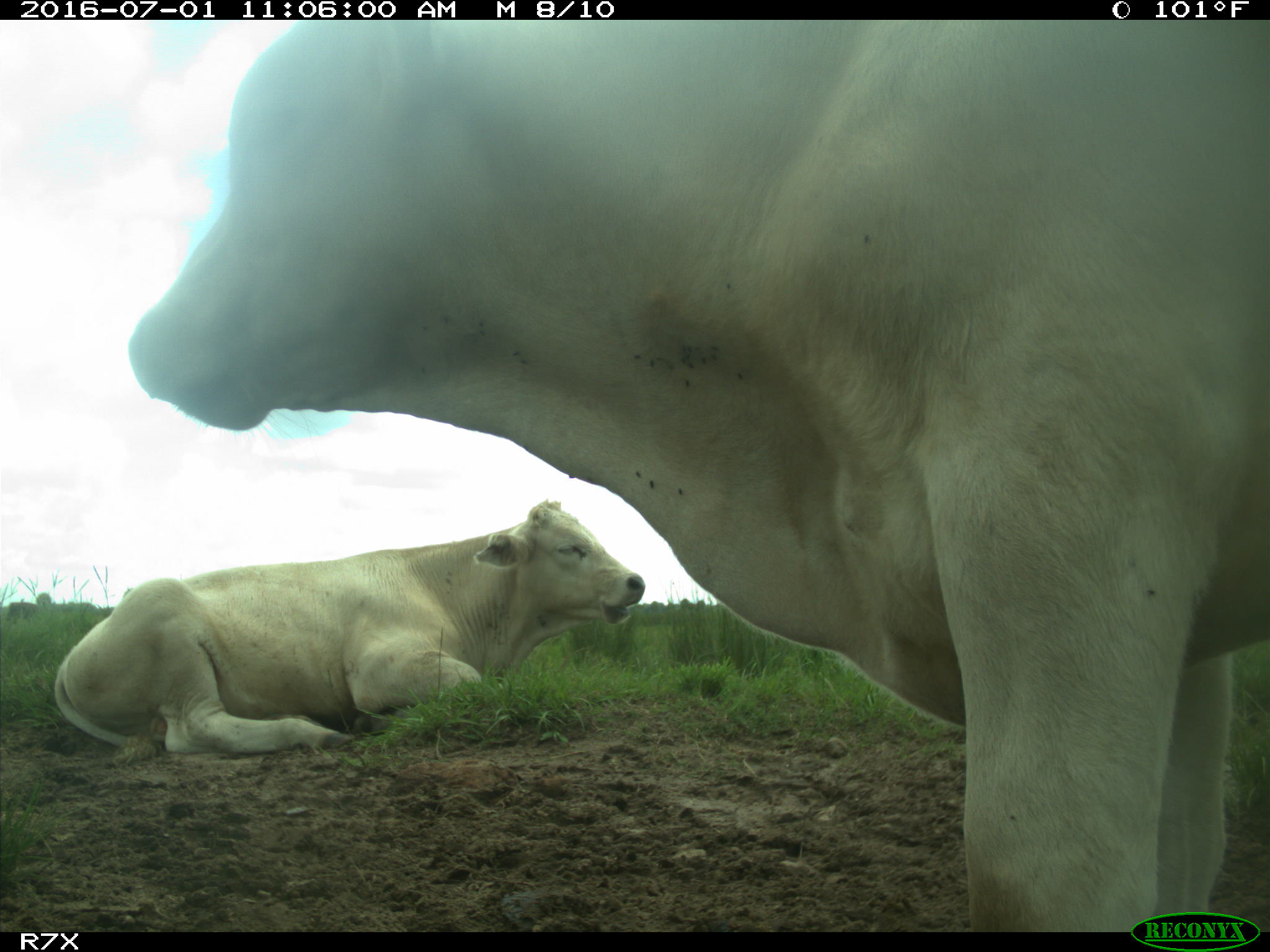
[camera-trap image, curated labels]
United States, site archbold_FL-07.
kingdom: Animalia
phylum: Chordata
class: Mammalia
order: Artiodactyla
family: Bovidae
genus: Bos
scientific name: Bos taurus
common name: domestic cow